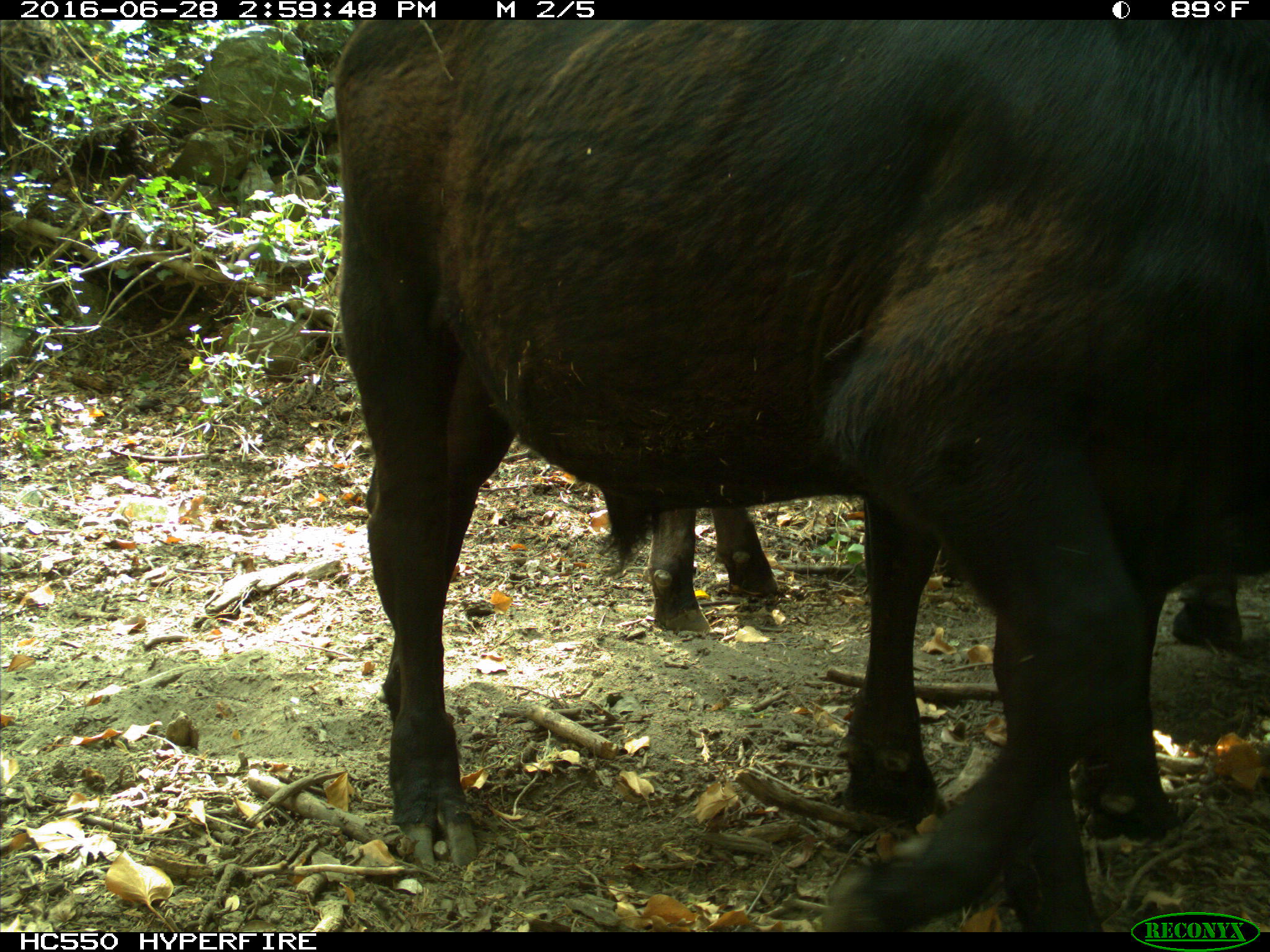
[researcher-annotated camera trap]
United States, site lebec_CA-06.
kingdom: Animalia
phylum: Chordata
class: Mammalia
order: Artiodactyla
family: Bovidae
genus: Bos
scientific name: Bos taurus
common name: domestic cow